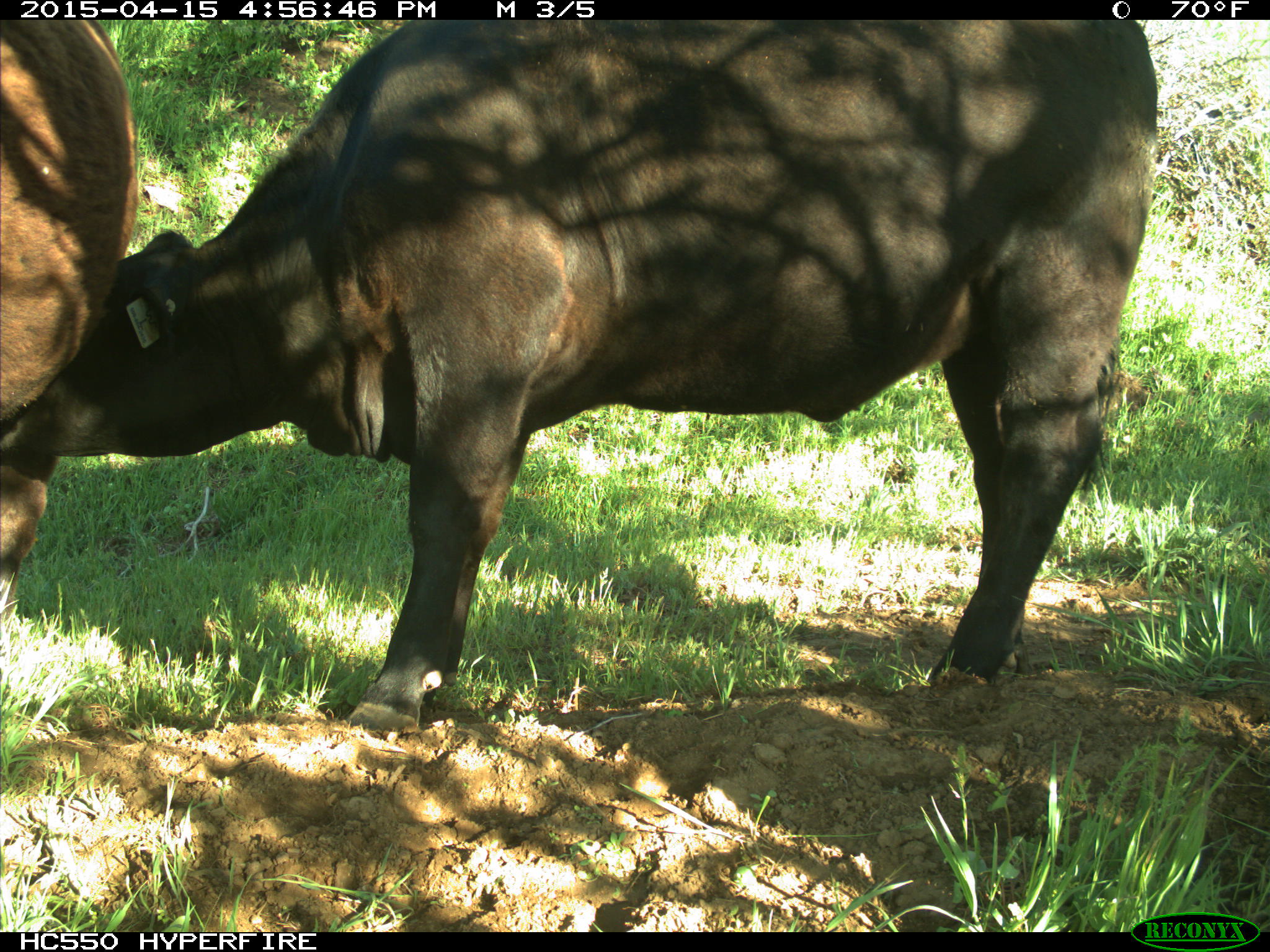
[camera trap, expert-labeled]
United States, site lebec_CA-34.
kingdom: Animalia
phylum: Chordata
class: Mammalia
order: Artiodactyla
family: Bovidae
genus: Bos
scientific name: Bos taurus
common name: domestic cow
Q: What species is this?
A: Bos taurus (domestic cow).